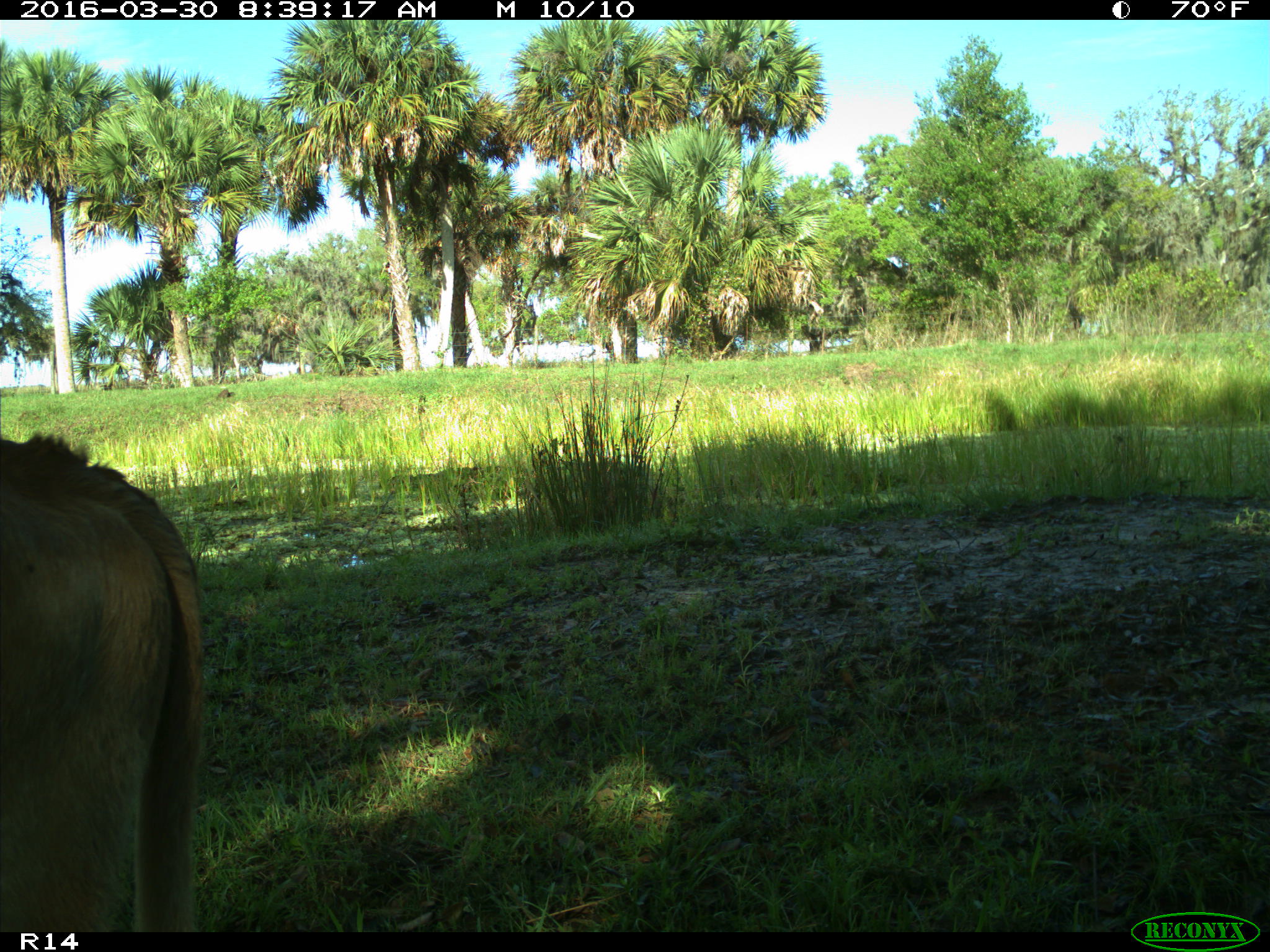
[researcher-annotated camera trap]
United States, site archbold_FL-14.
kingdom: Animalia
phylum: Chordata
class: Mammalia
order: Artiodactyla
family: Bovidae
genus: Bos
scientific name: Bos taurus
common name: domestic cow